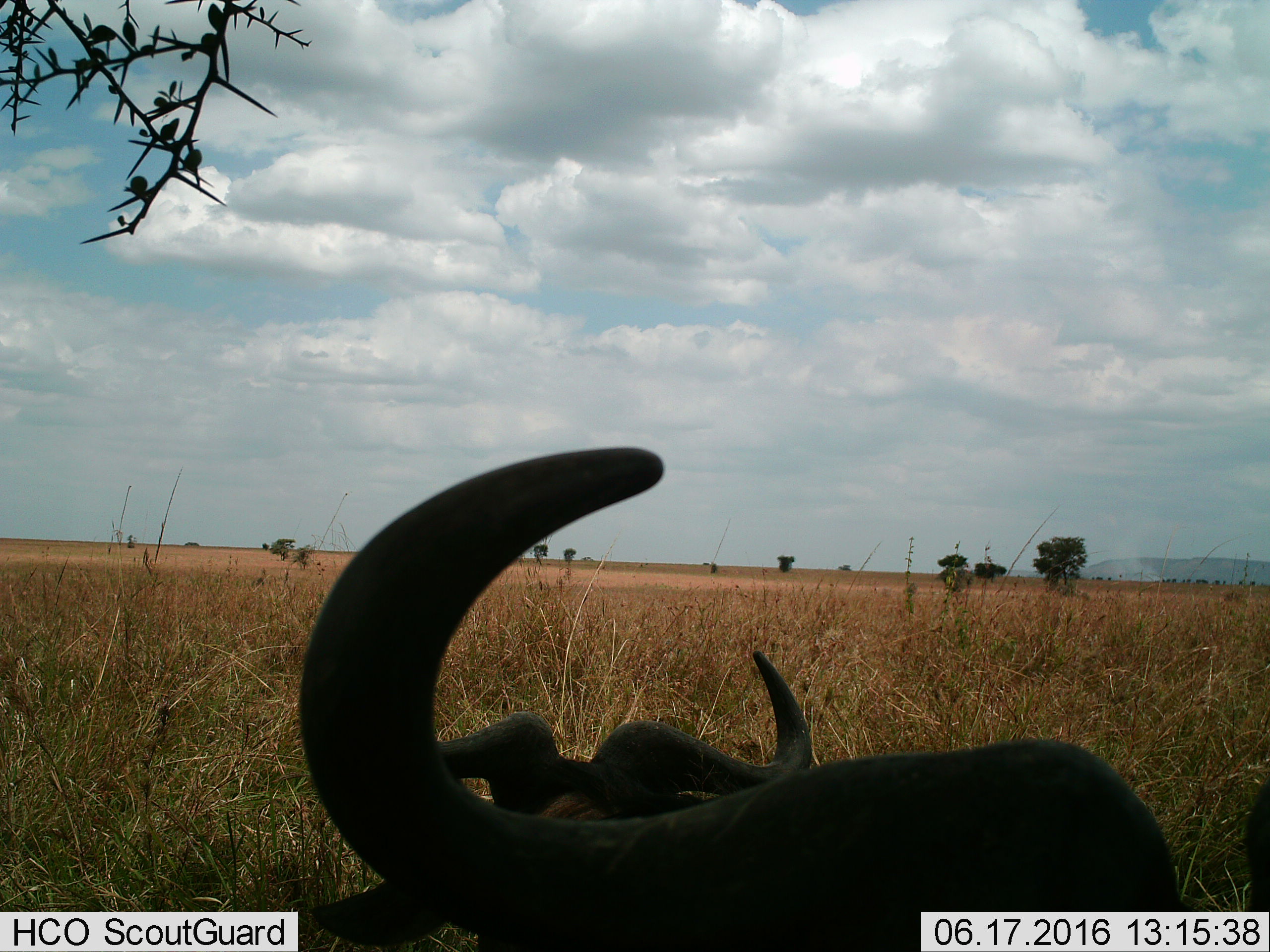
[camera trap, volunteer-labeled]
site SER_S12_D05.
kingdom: Animalia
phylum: Chordata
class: Mammalia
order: Artiodactyla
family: Bovidae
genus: Connochaetes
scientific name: Connochaetes taurinus taurinus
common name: blue wildebeest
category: wildebeestblue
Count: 2.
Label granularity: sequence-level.